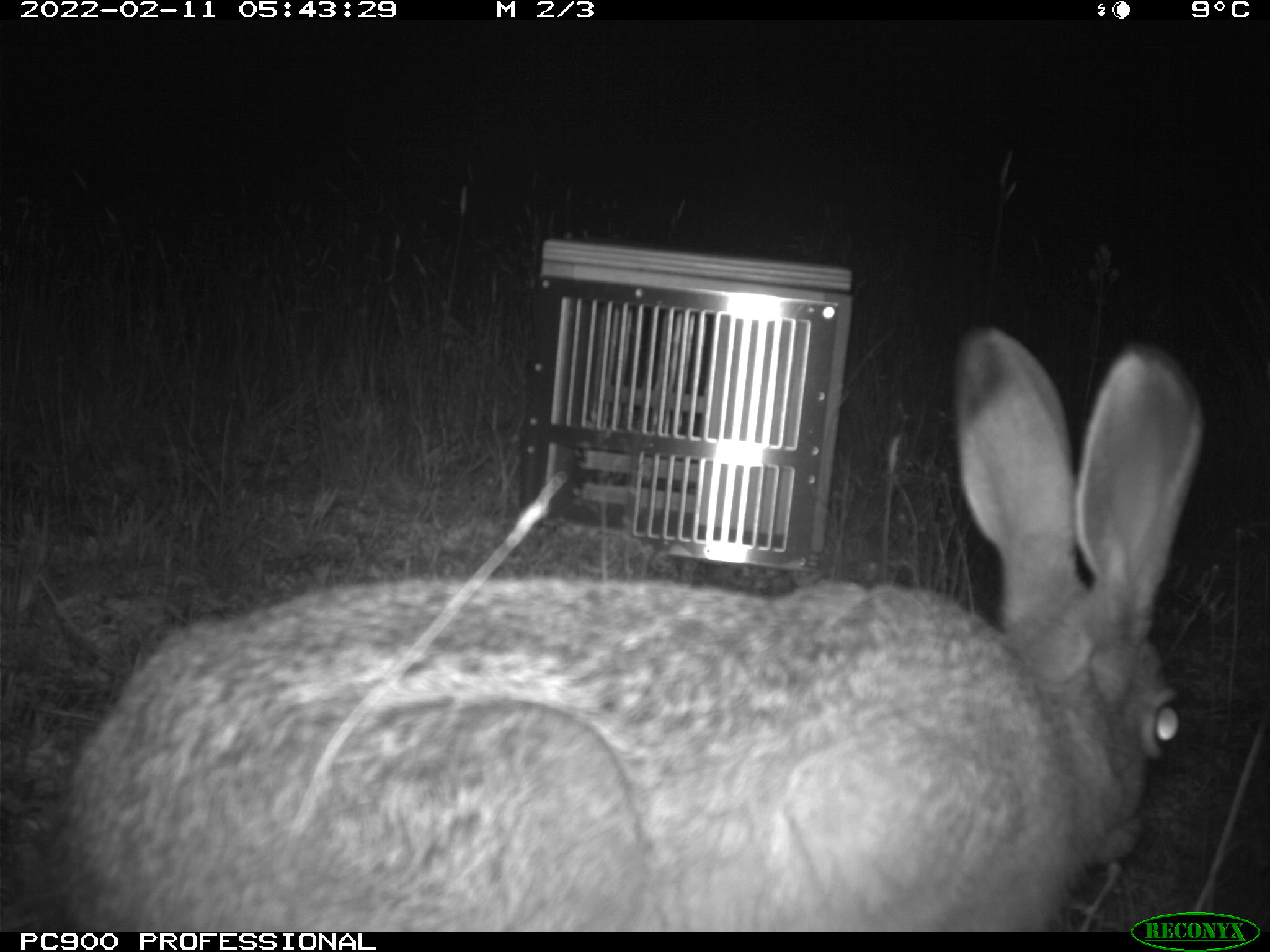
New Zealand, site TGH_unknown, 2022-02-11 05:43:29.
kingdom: Animalia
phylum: Chordata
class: Mammalia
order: Lagomorpha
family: Leporidae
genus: Lepus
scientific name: Lepus europaeus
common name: brown hare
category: hare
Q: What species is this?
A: Hare (brown hare) (Lepus europaeus).